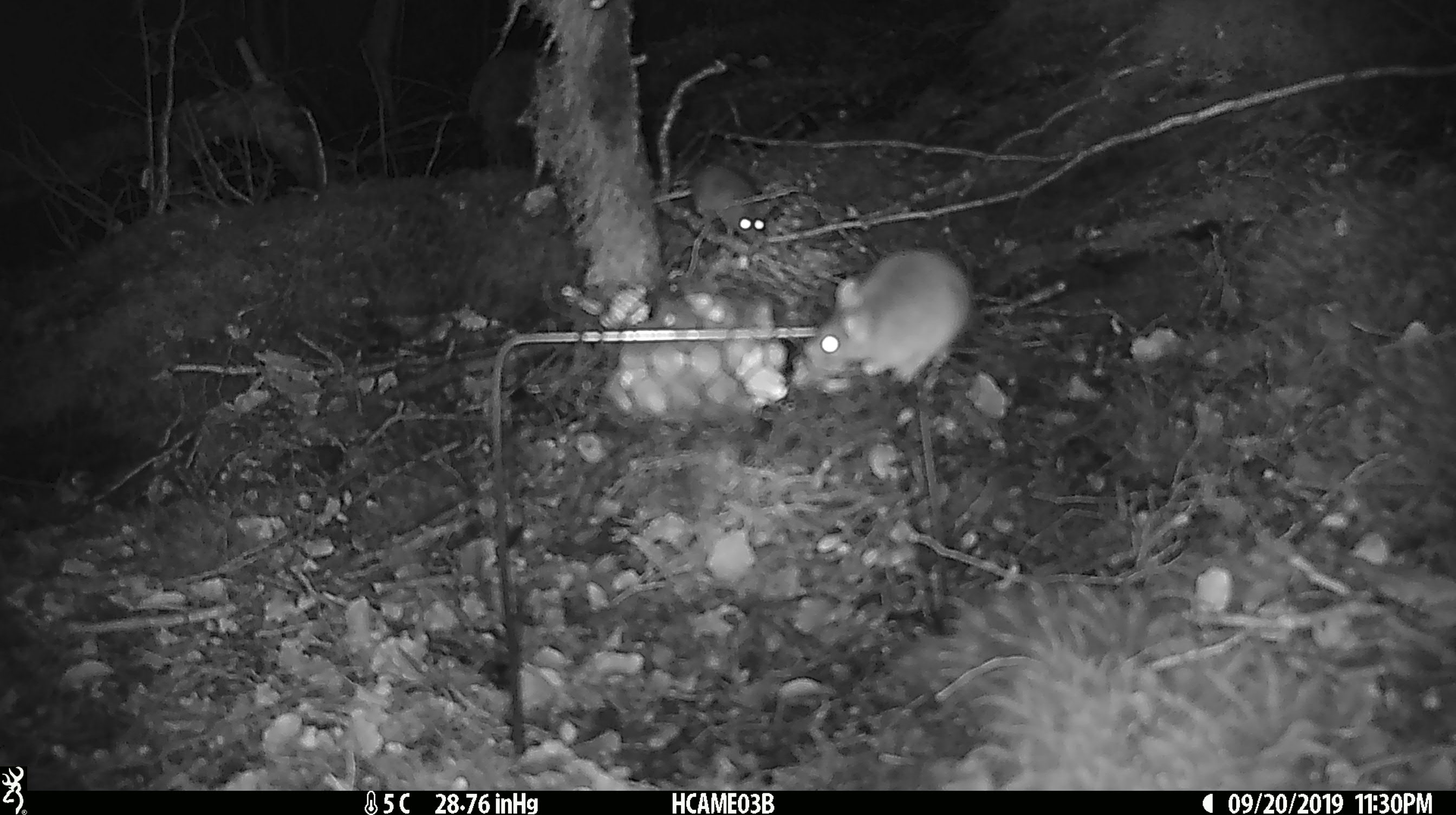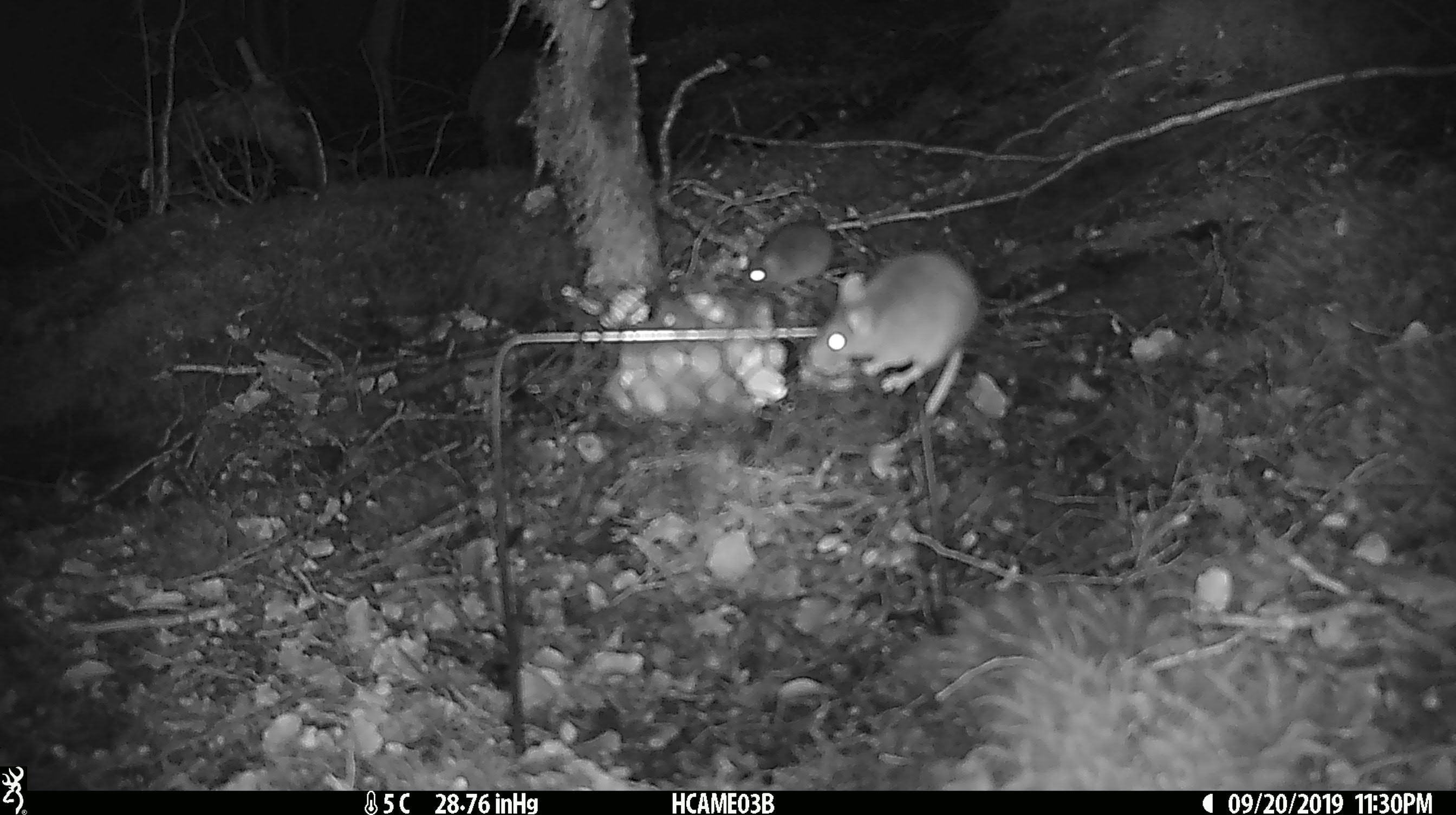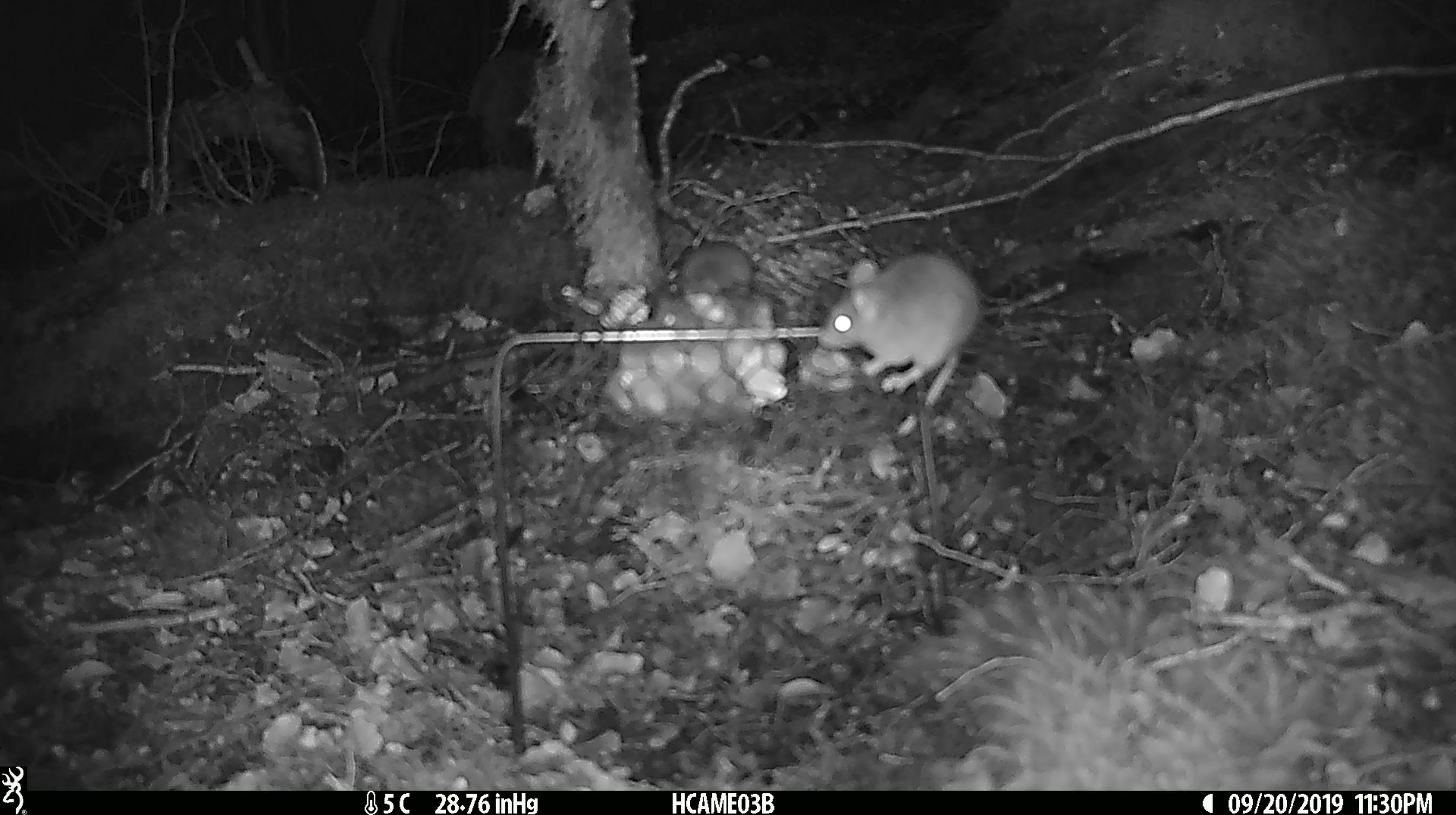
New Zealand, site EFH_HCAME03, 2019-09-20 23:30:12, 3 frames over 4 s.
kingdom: Animalia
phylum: Chordata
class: Mammalia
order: Rodentia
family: Muridae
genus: Mus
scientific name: Mus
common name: mouse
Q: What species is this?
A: Mouse (Mus).